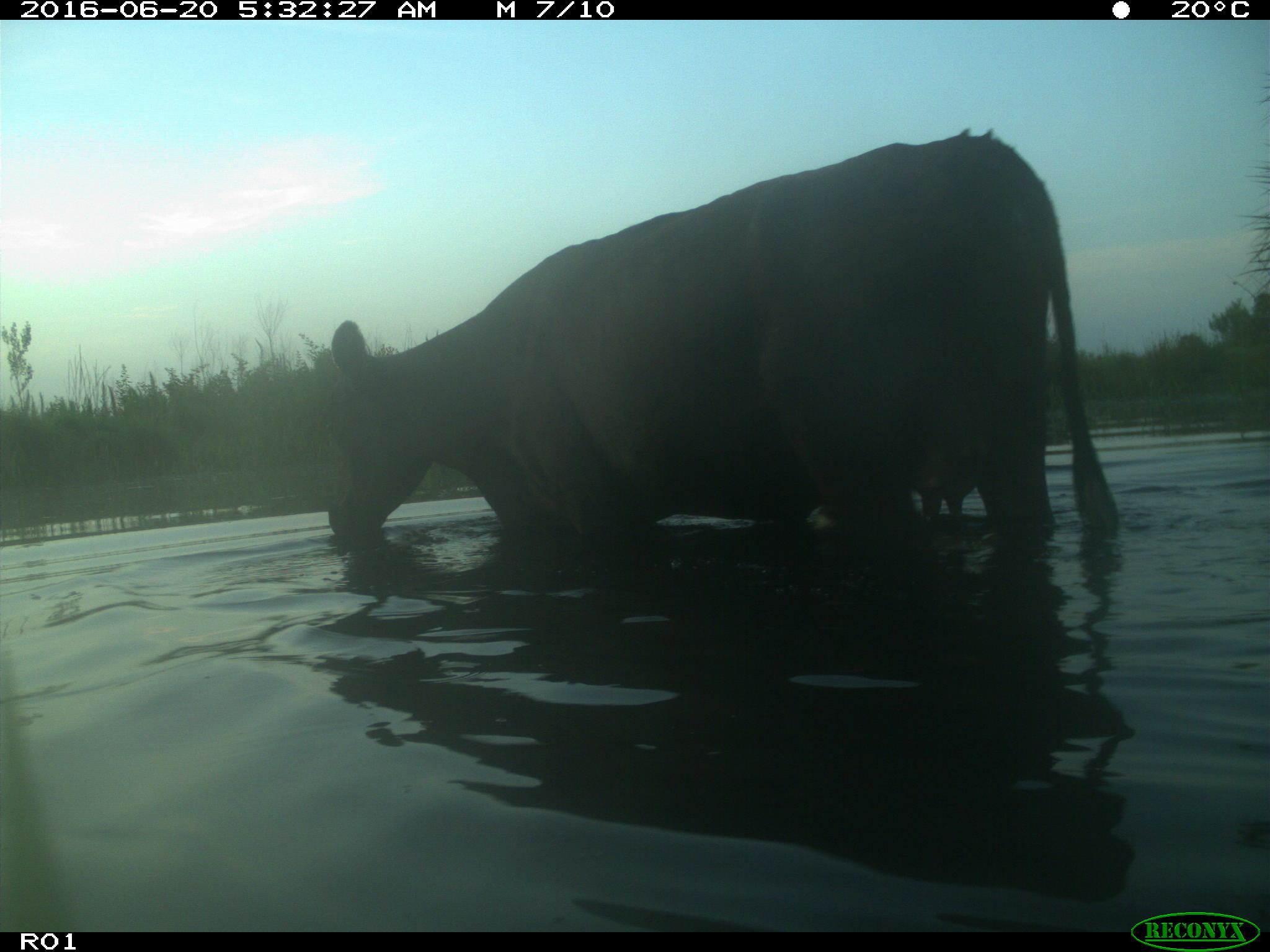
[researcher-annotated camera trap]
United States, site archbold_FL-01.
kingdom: Animalia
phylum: Chordata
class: Mammalia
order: Artiodactyla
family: Bovidae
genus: Bos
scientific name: Bos taurus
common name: domestic cow